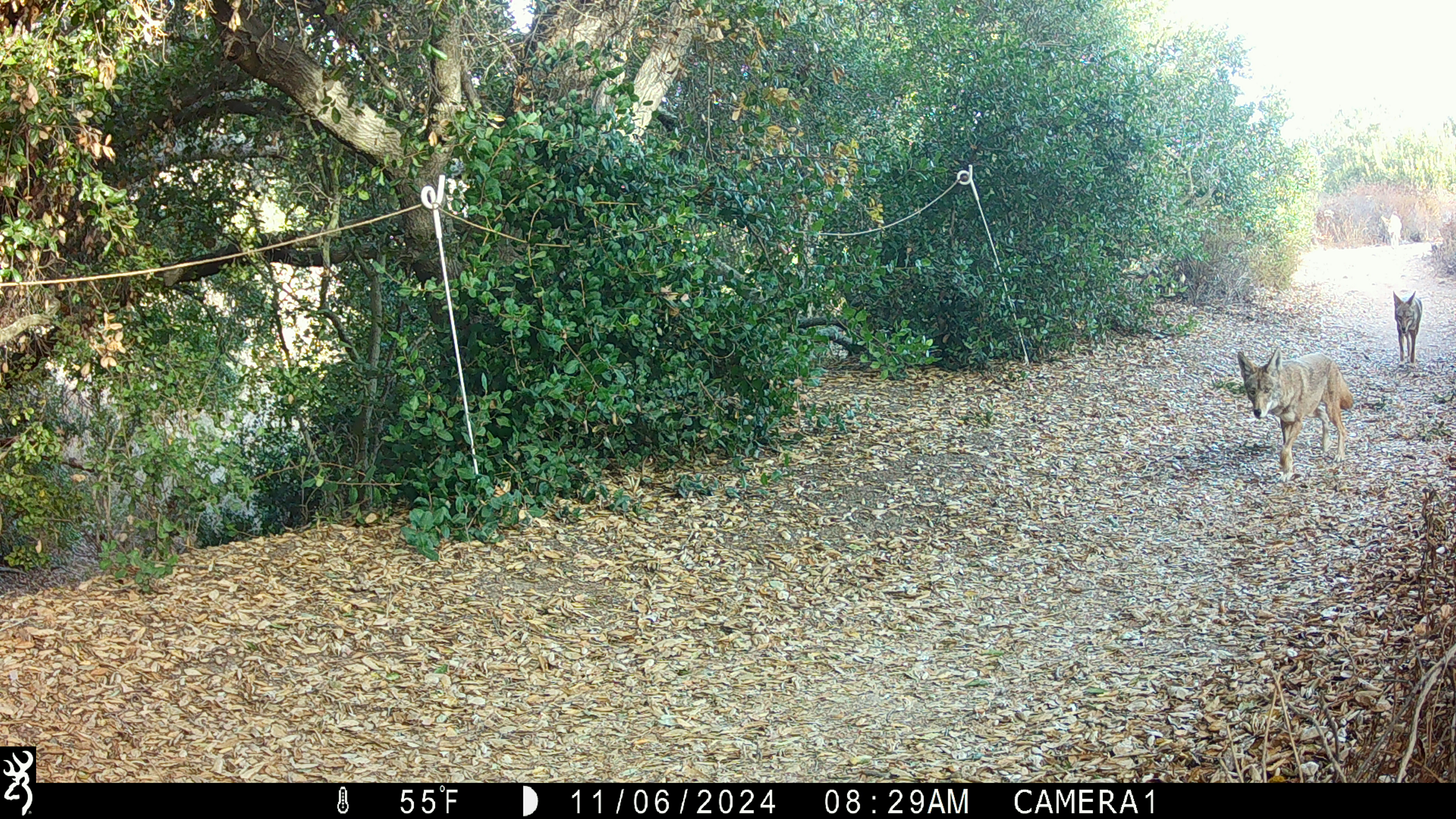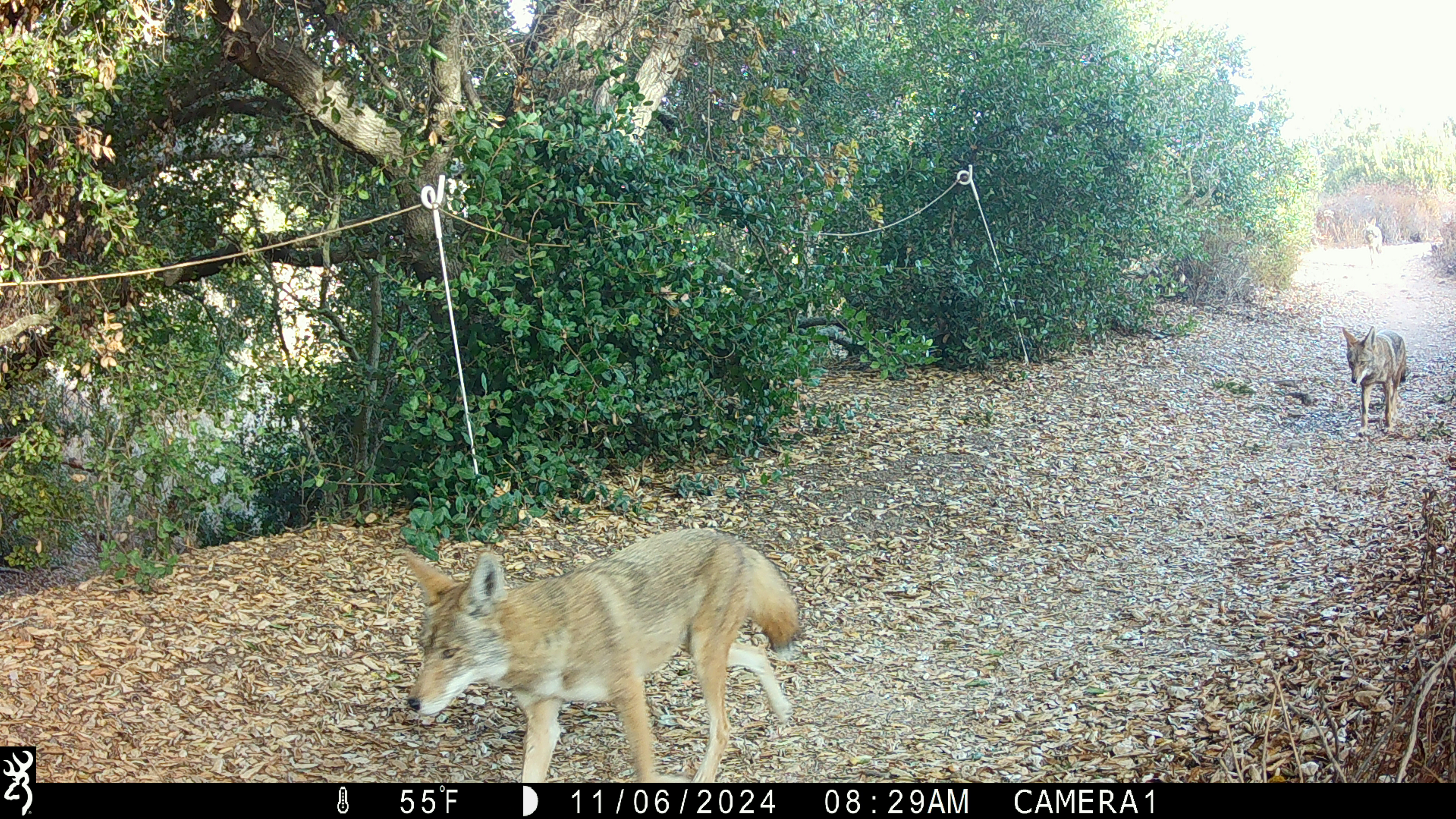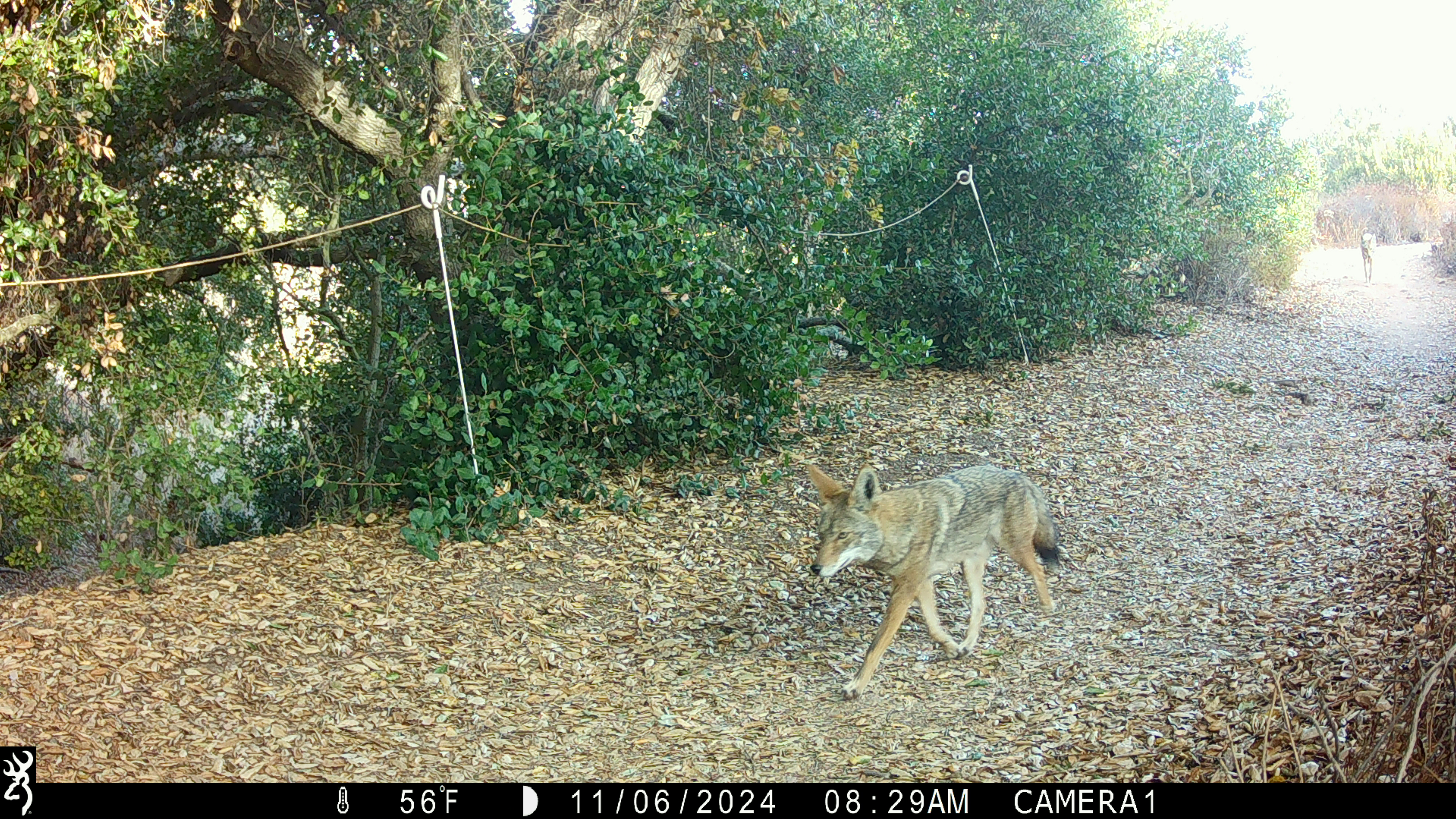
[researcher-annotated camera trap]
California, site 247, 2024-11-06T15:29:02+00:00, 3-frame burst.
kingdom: Animalia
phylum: Chordata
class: Mammalia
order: Carnivora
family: Canidae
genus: Canis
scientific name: Canis latrans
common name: coyote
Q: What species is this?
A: Coyote (Canis latrans).